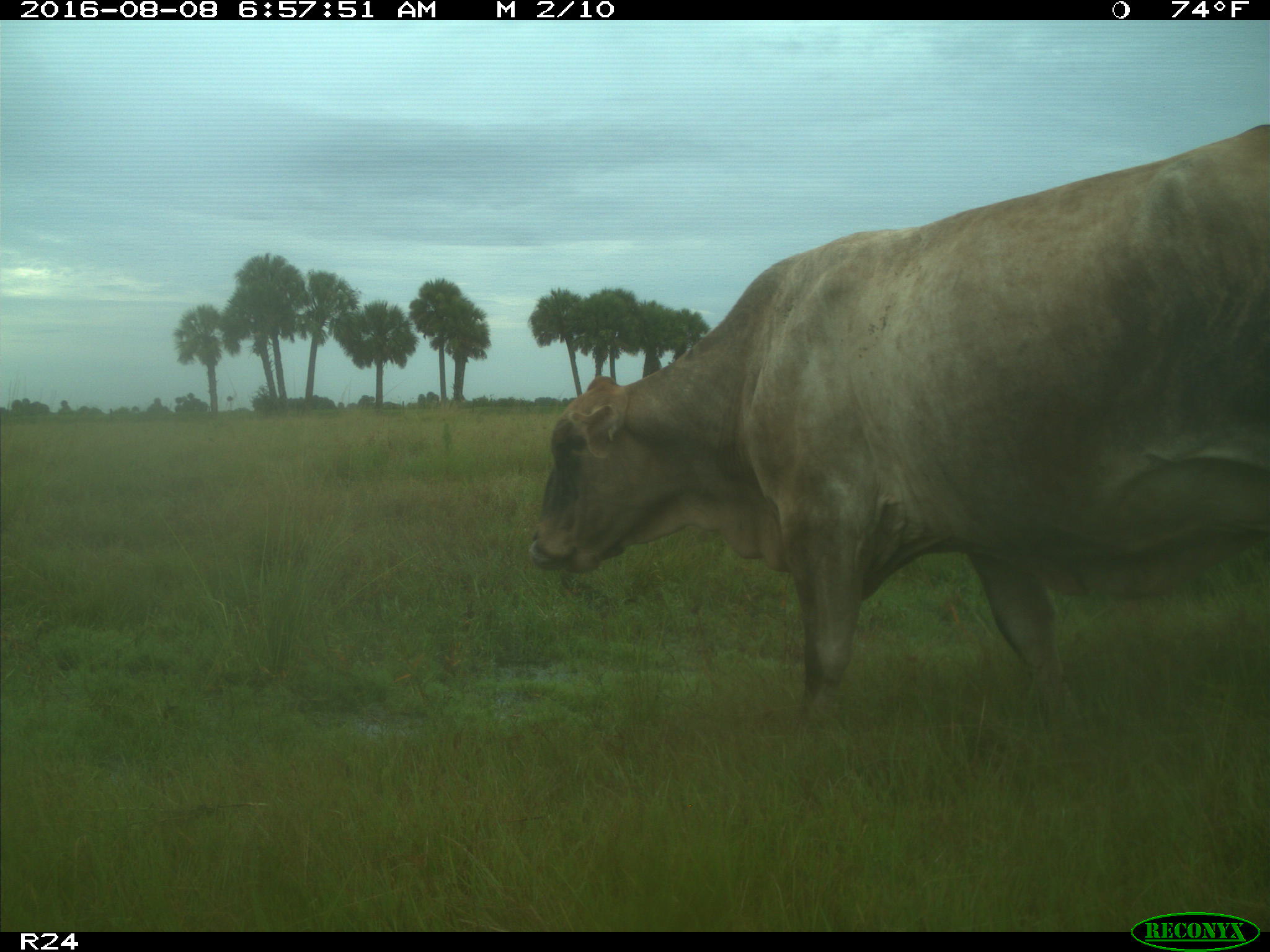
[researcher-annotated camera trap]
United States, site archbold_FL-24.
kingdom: Animalia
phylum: Chordata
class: Mammalia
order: Artiodactyla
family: Bovidae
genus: Bos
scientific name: Bos taurus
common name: domestic cow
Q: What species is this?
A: Bos taurus (domestic cow).